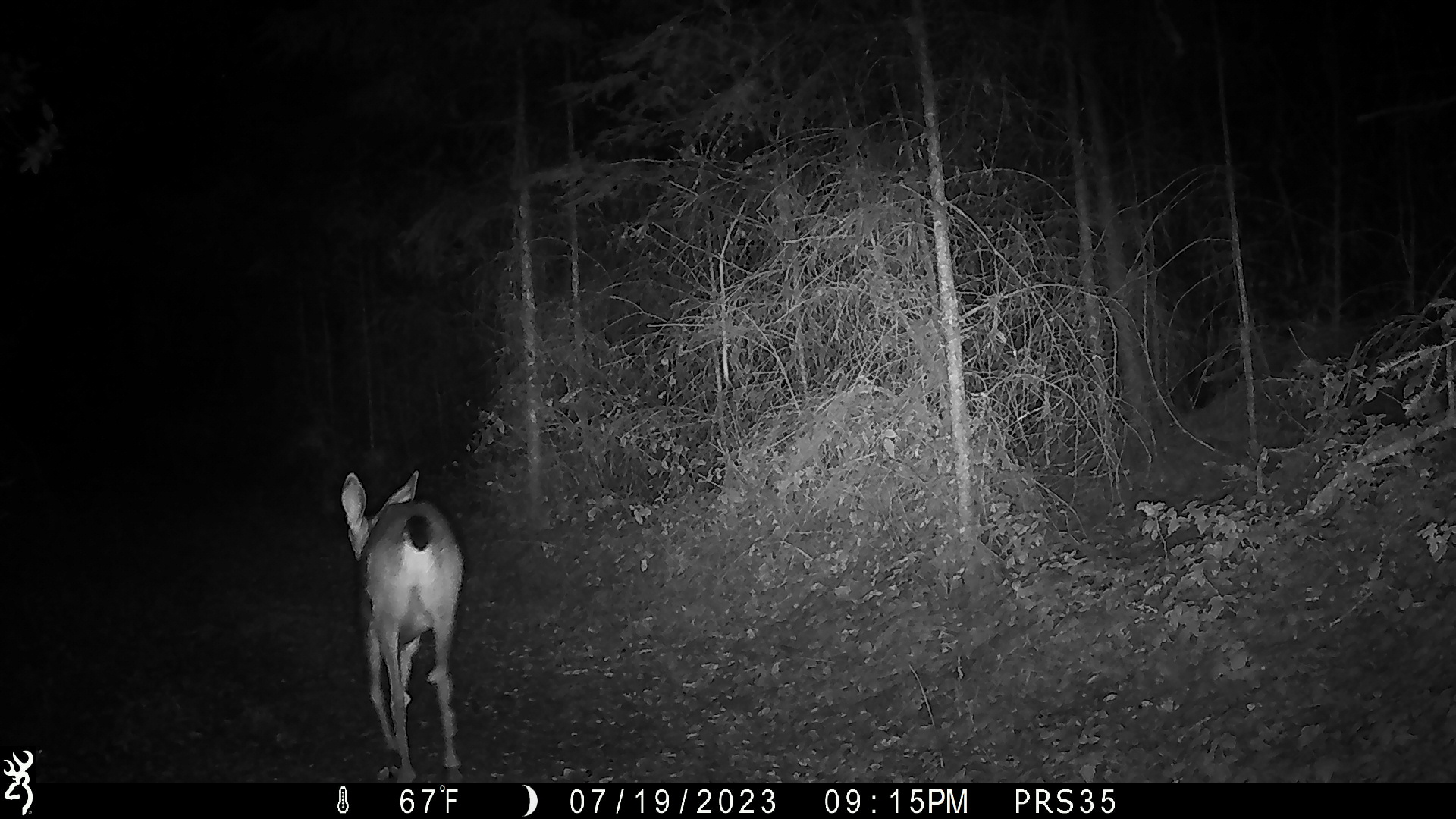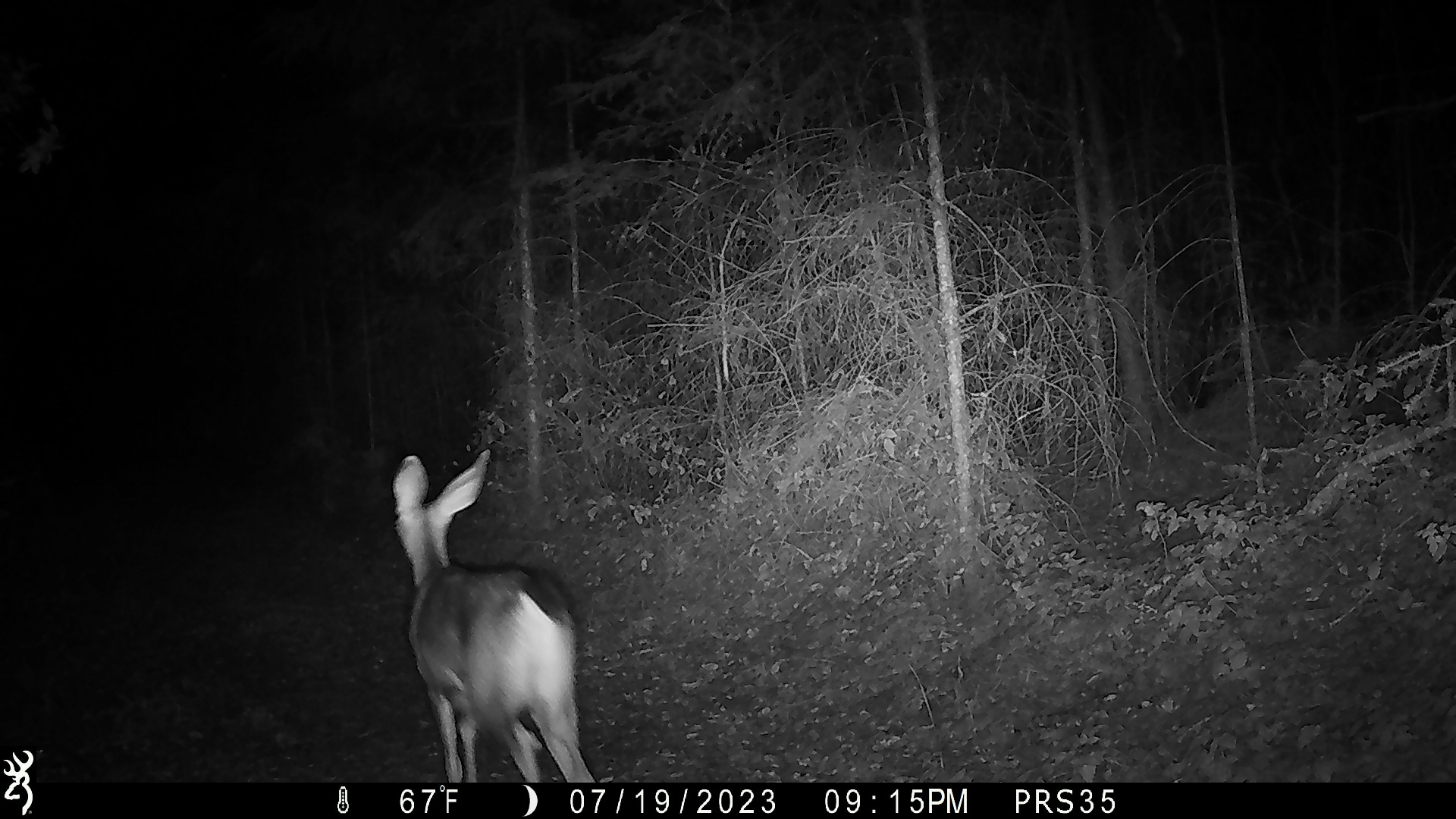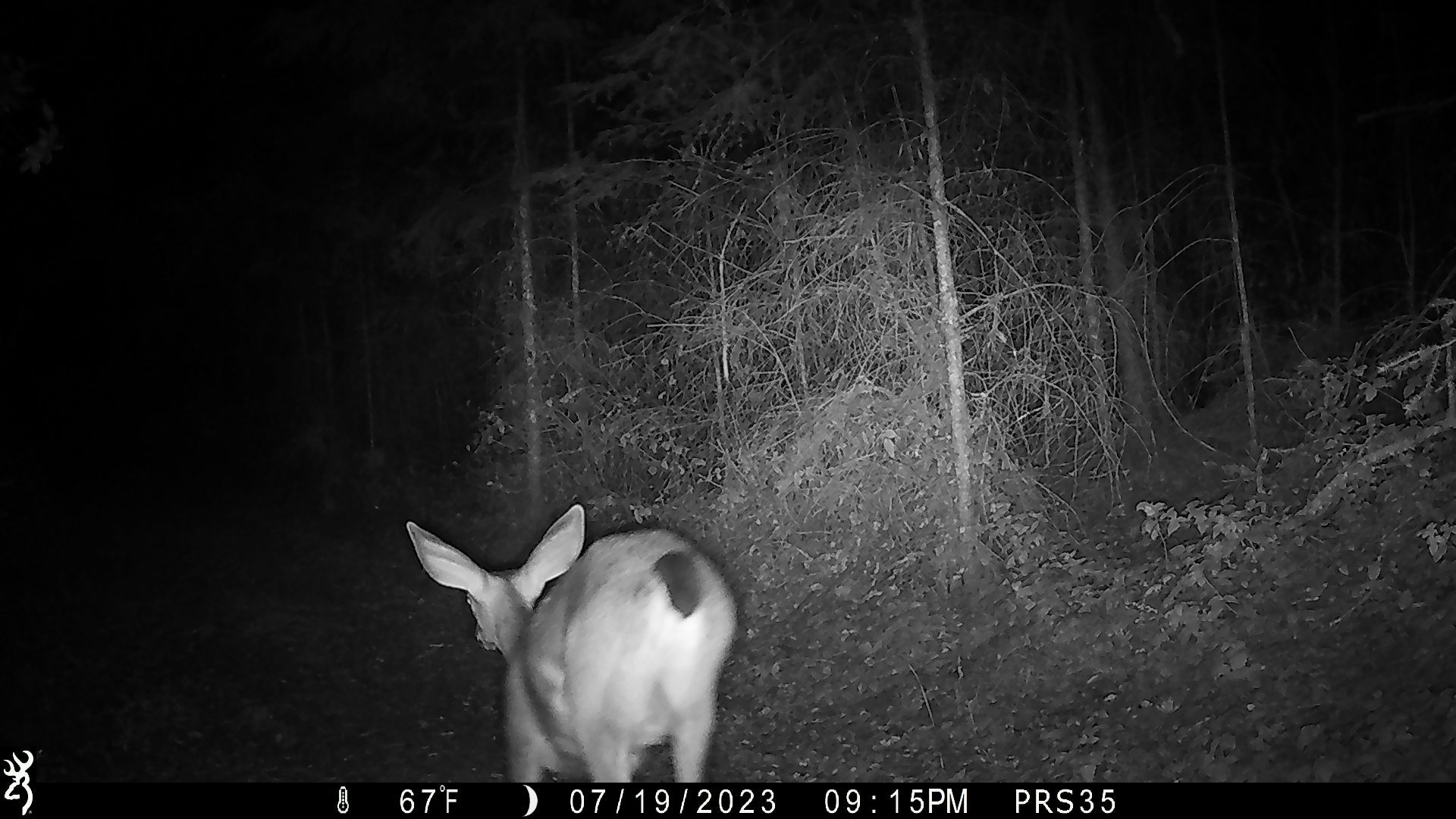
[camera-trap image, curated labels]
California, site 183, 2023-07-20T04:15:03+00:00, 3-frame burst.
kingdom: Animalia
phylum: Chordata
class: Mammalia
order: Artiodactyla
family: Cervidae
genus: Odocoileus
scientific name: Odocoileus hemionus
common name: mule deer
Mule deer (Odocoileus hemionus).